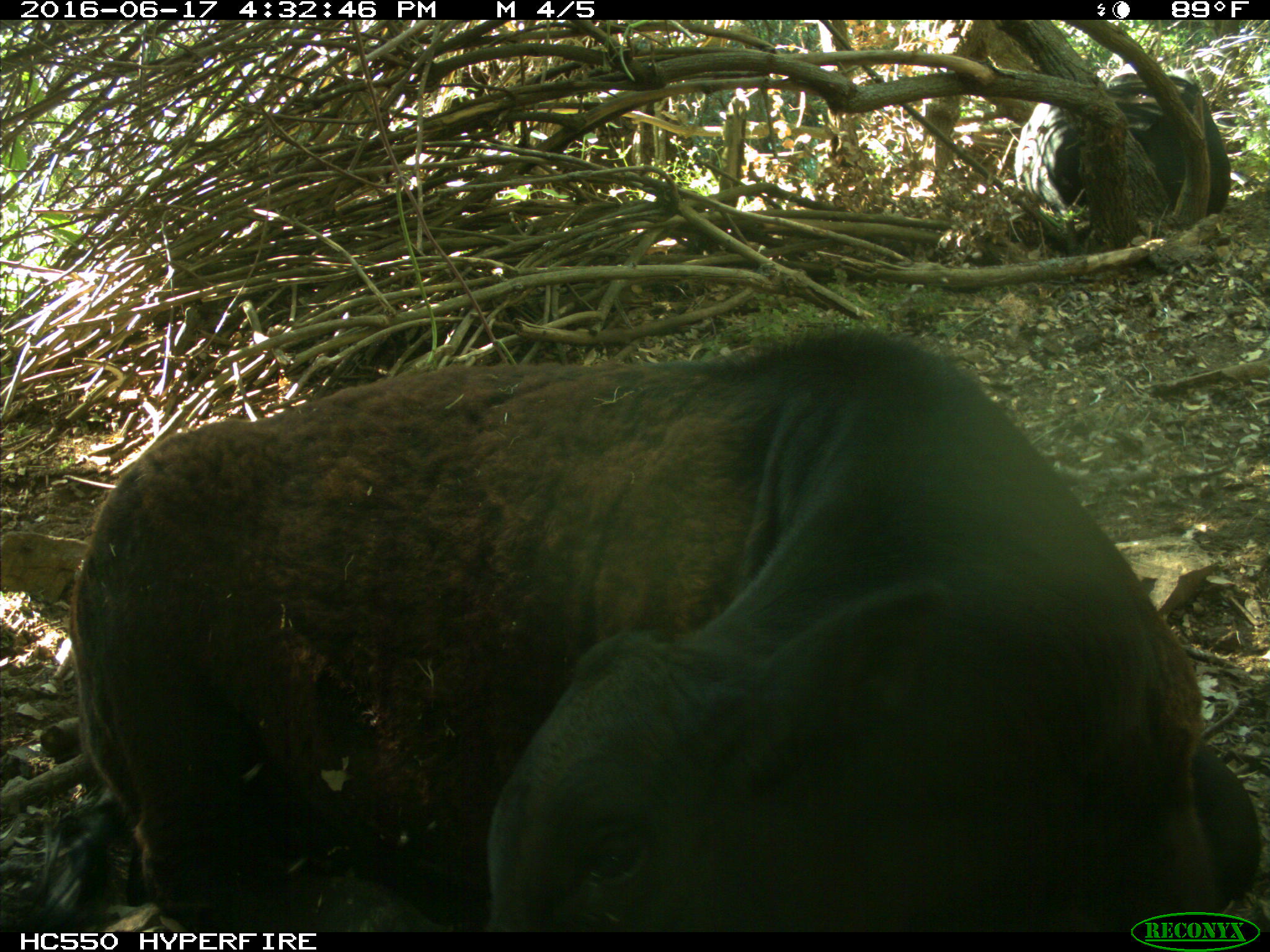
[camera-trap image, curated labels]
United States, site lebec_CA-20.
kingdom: Animalia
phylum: Chordata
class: Mammalia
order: Artiodactyla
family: Bovidae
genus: Bos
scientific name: Bos taurus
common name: domestic cow